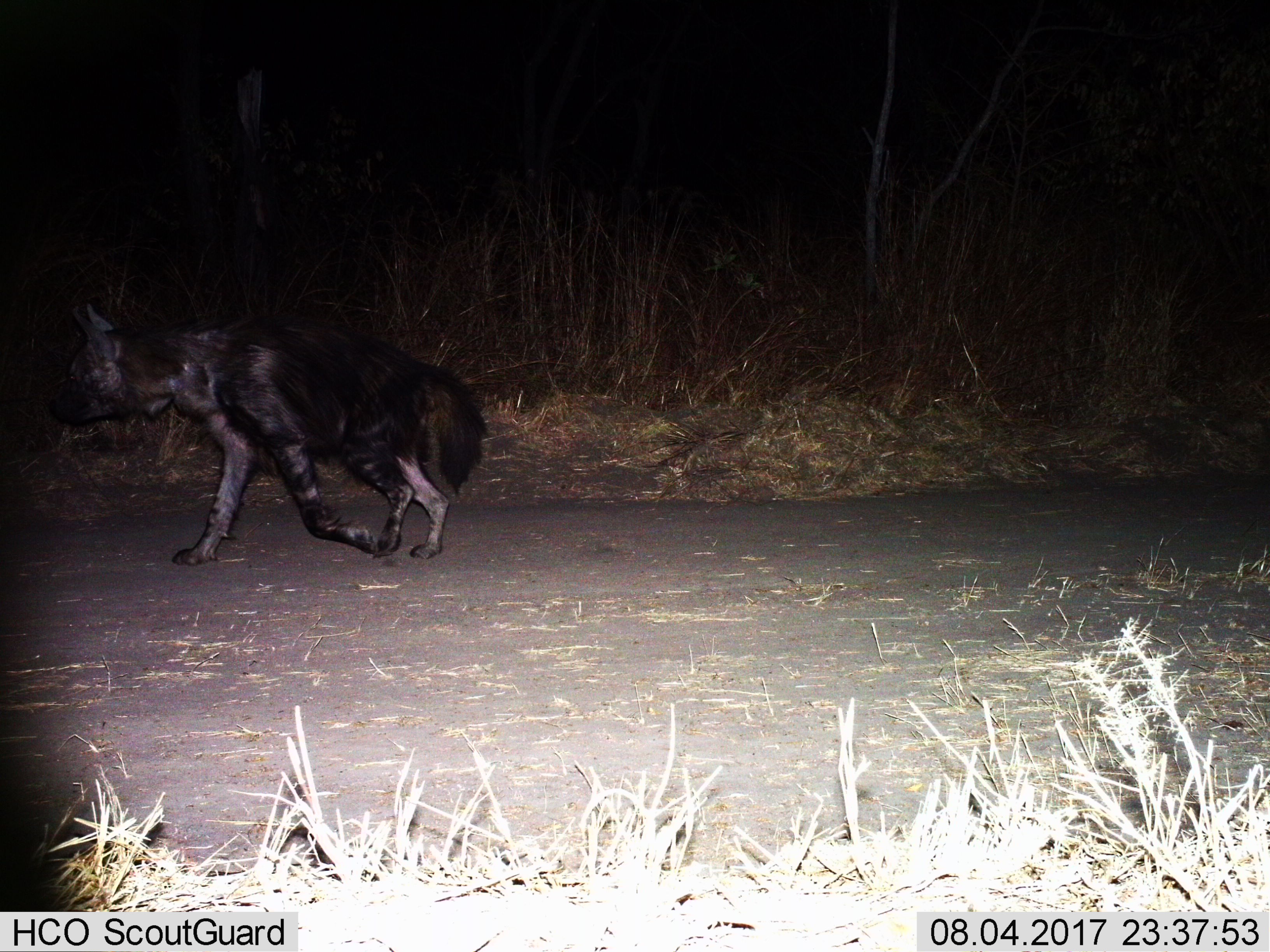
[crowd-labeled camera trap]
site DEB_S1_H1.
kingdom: Animalia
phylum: Chordata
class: Mammalia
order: Carnivora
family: Hyaenidae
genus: Parahyaena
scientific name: Parahyaena brunnea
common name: brown hyena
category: hyenabrown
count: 1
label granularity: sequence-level